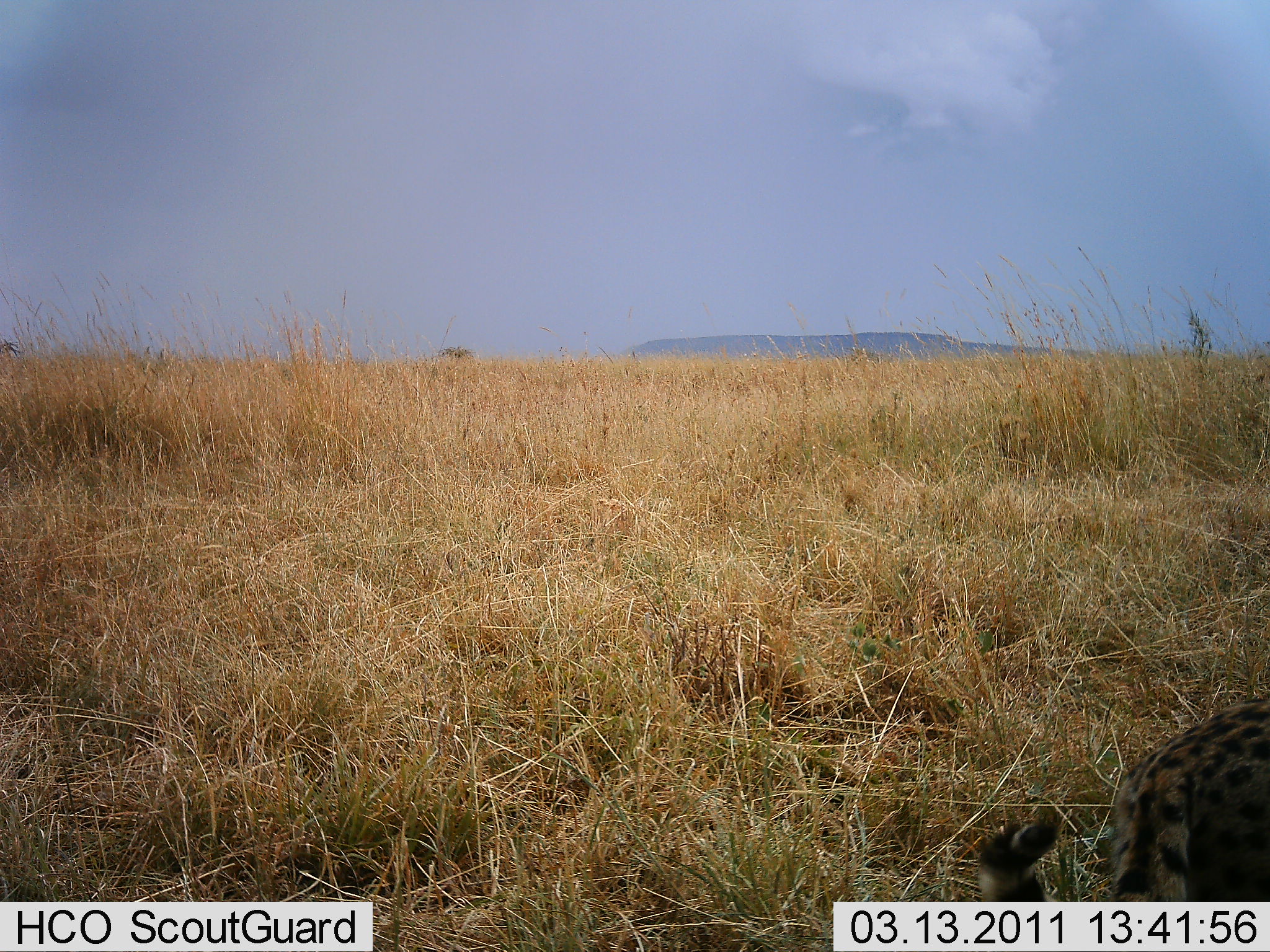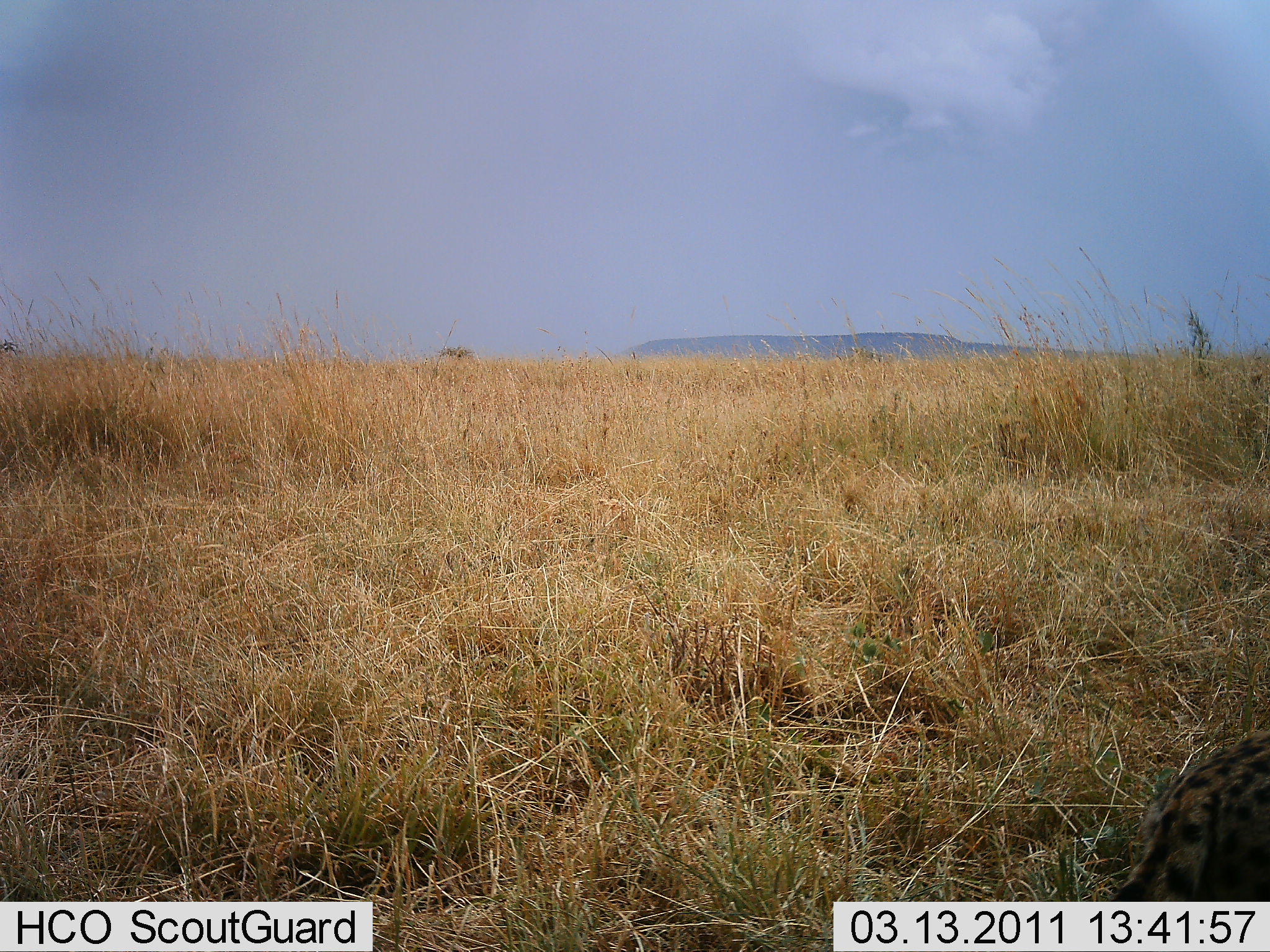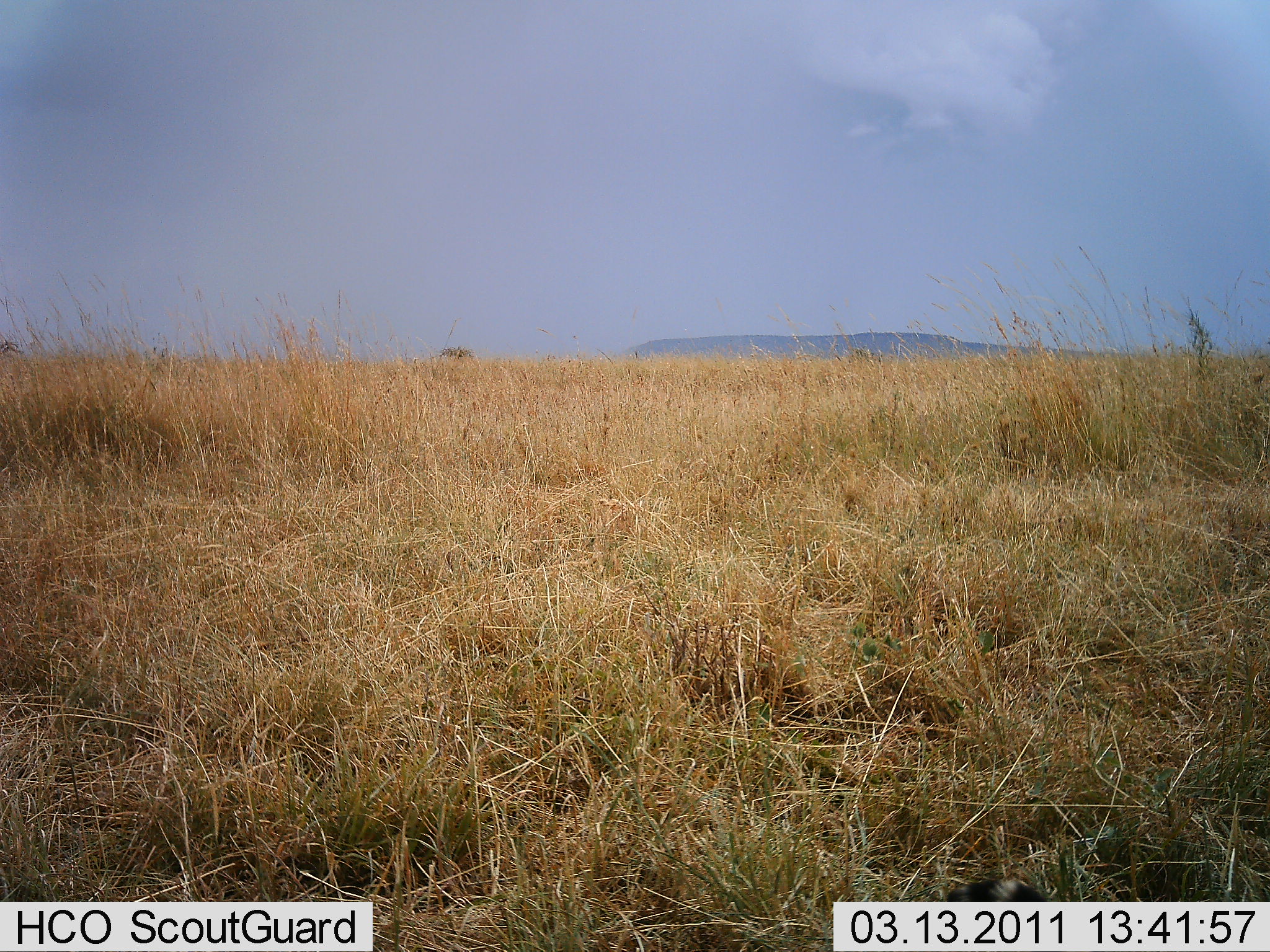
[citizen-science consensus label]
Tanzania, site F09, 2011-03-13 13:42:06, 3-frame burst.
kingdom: Animalia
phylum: Chordata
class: Mammalia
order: Carnivora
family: Felidae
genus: Acinonyx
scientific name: Acinonyx jubatus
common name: cheetah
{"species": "cheetah (Acinonyx jubatus)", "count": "1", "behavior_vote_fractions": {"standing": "0%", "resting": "33%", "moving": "67%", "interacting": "0%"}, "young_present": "0%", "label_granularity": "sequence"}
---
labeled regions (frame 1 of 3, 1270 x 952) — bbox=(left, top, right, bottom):
animal: bbox=(976, 694, 1270, 904)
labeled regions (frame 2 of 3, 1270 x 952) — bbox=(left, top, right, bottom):
animal: bbox=(1108, 732, 1269, 901)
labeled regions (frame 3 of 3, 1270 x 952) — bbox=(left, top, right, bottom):
animal: bbox=(946, 878, 1048, 902)